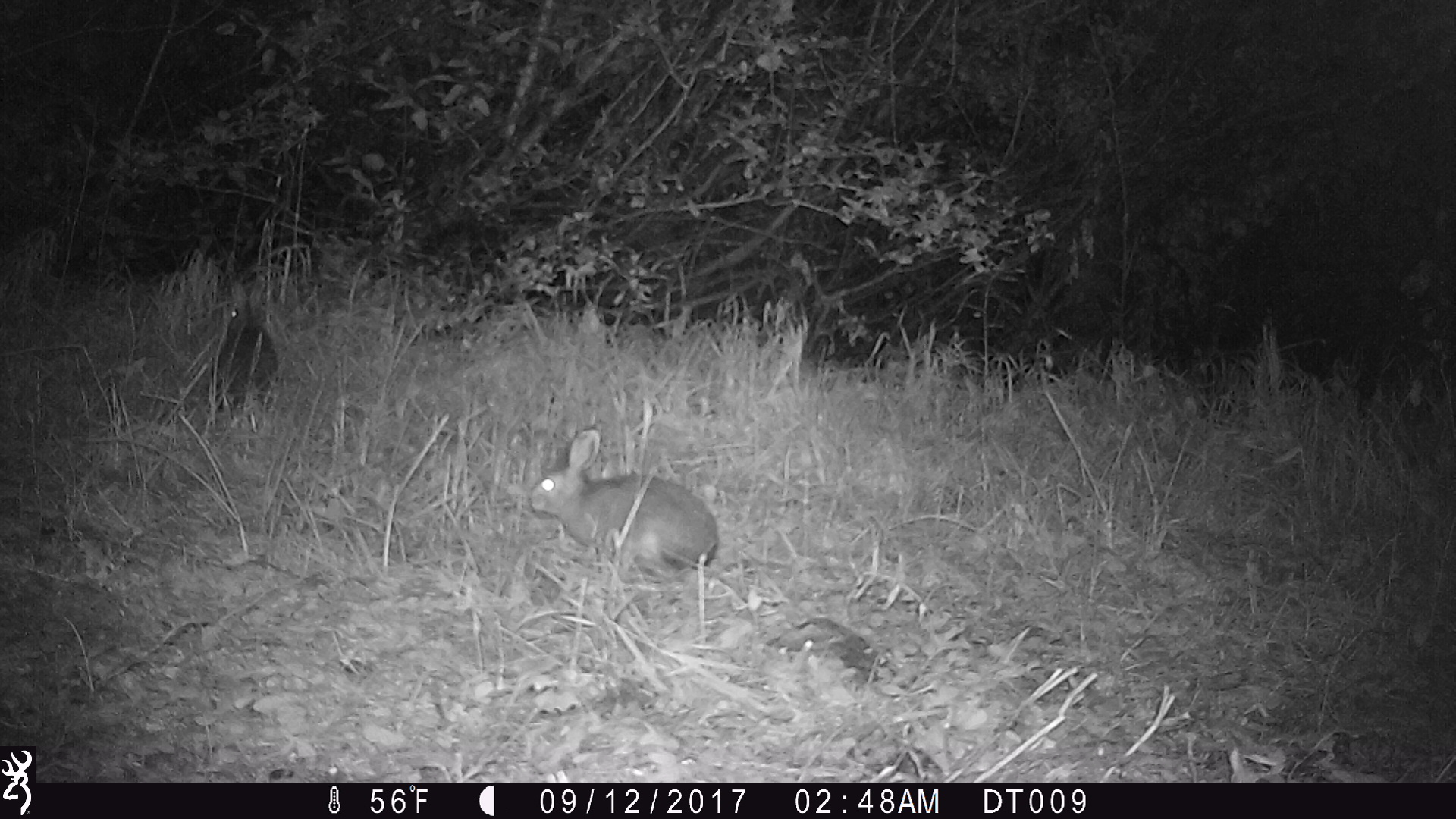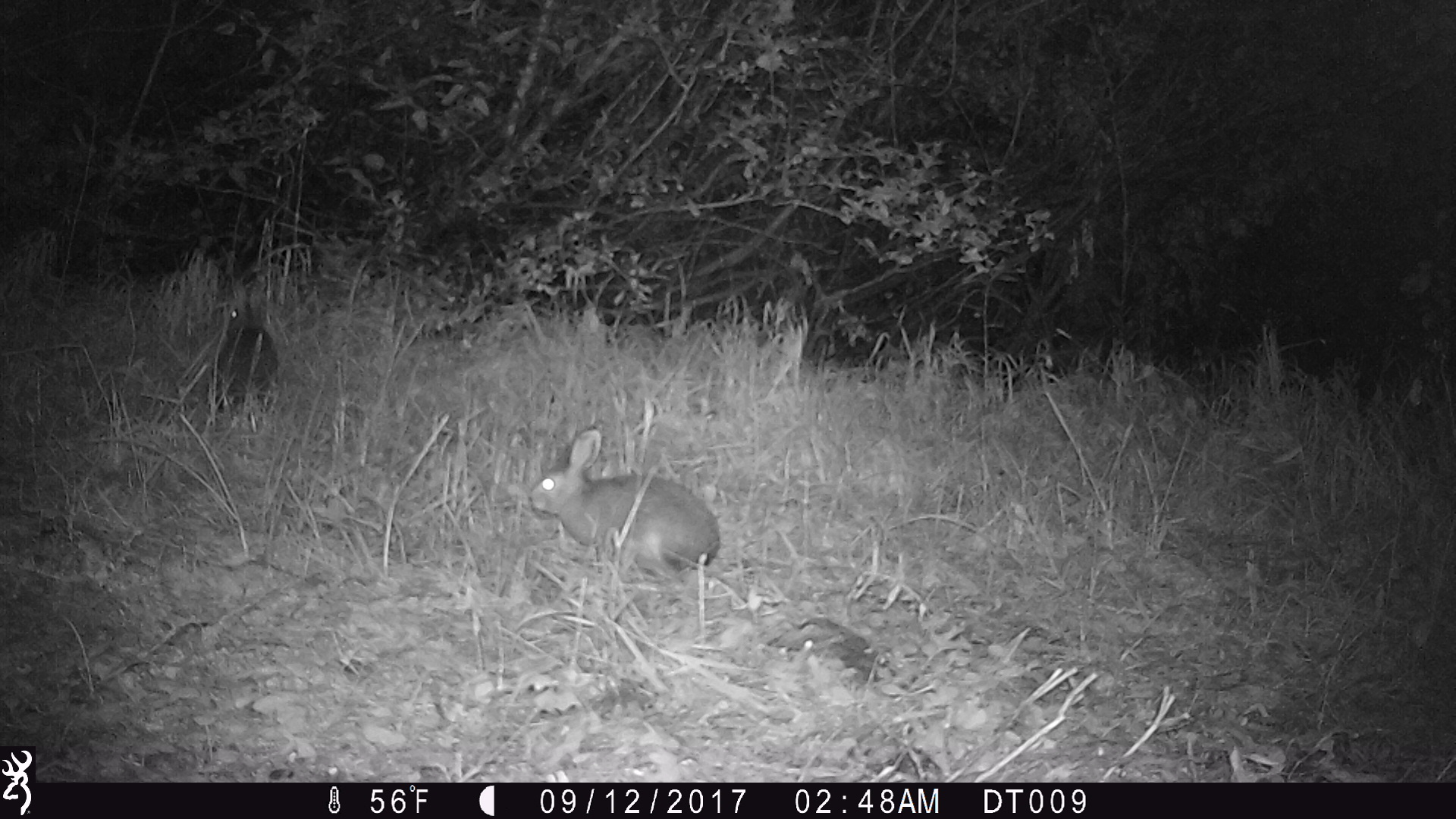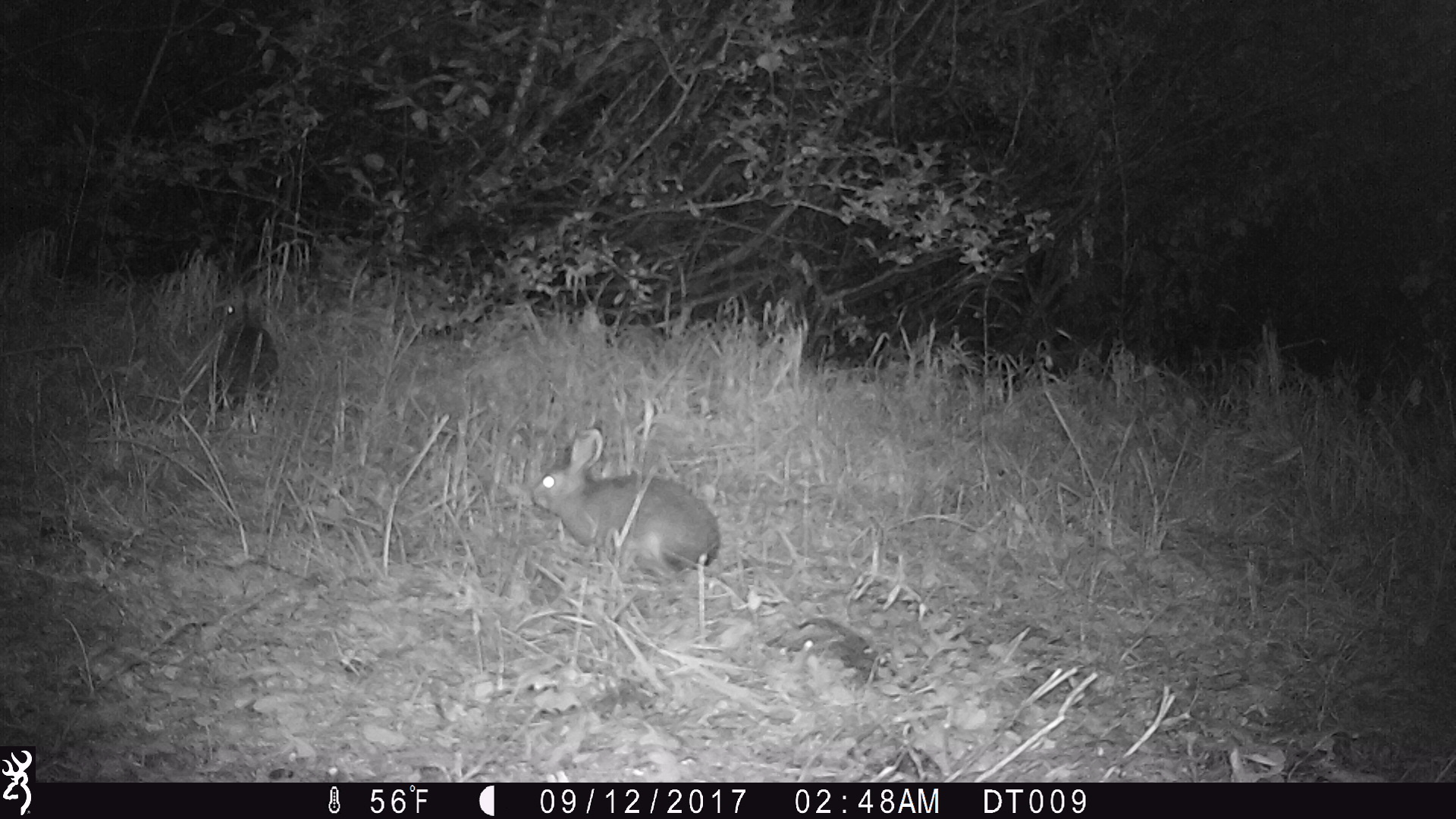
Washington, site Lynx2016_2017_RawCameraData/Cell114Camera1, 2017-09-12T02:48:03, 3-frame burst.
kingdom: Animalia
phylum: Chordata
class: Mammalia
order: Lagomorpha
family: Leporidae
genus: Lepus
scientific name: Lepus americanus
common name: snowshoe hare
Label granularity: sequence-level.